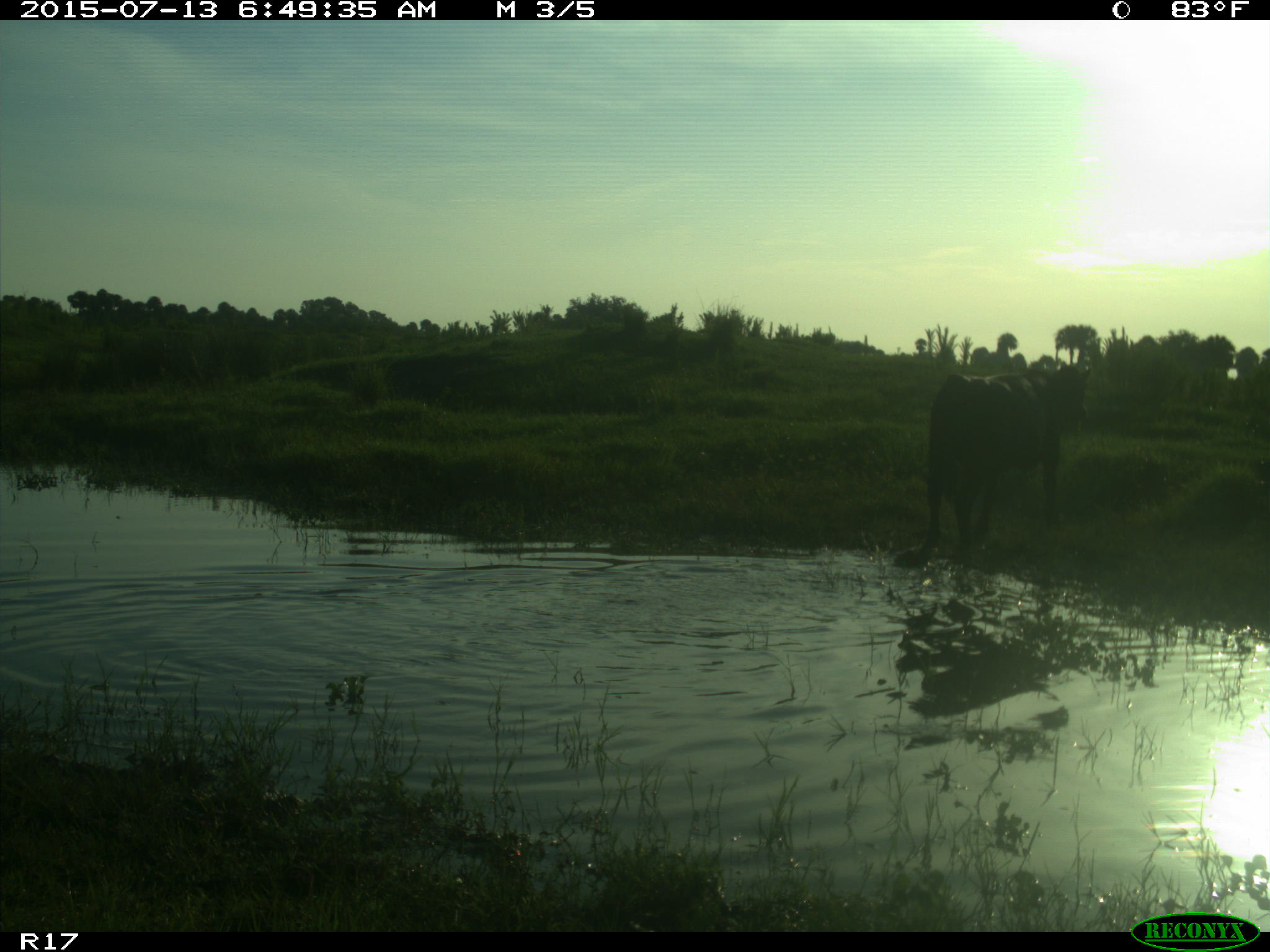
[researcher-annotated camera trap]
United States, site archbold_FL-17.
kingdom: Animalia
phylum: Chordata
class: Mammalia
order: Artiodactyla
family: Bovidae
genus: Bos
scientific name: Bos taurus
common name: domestic cow